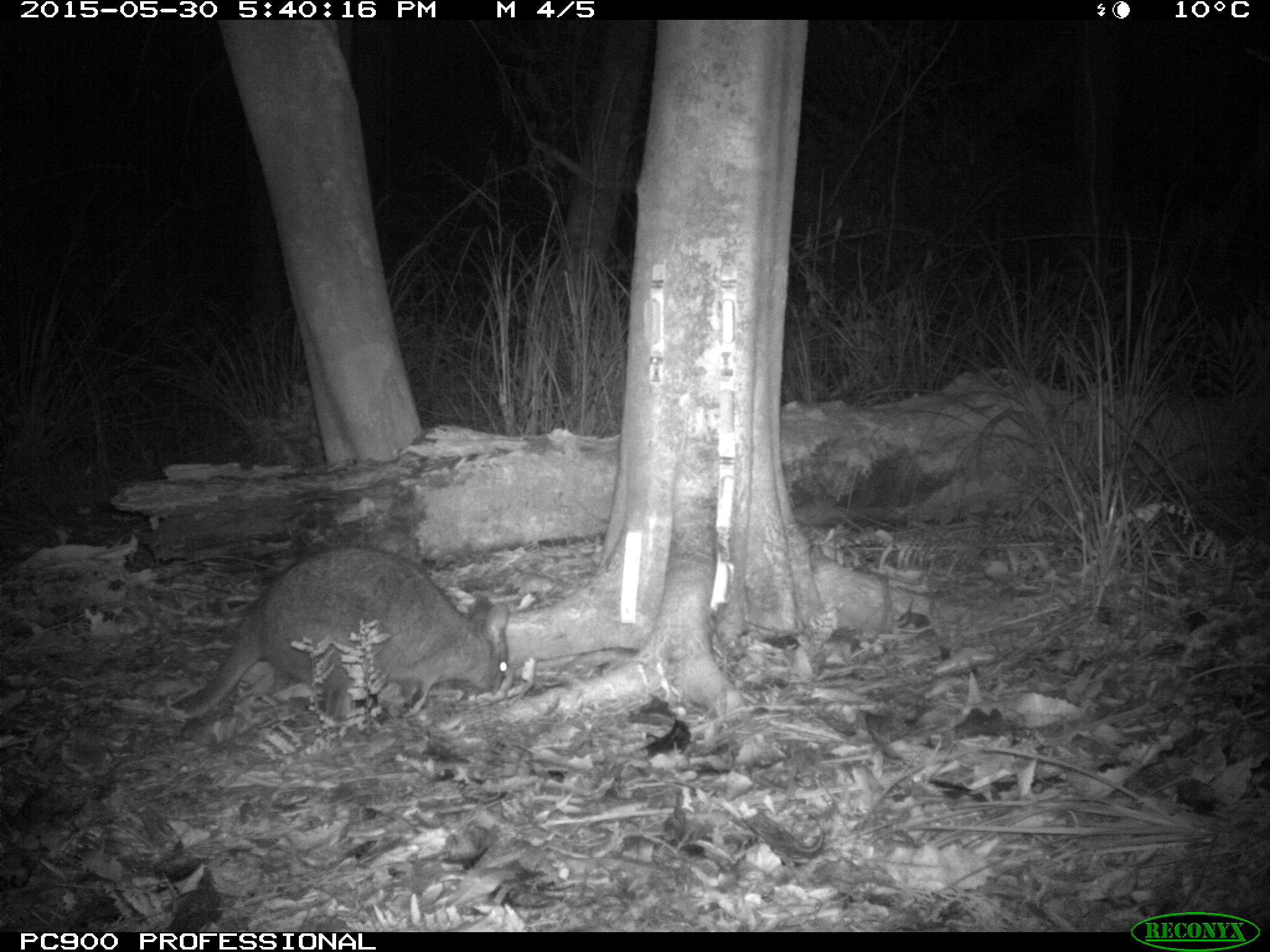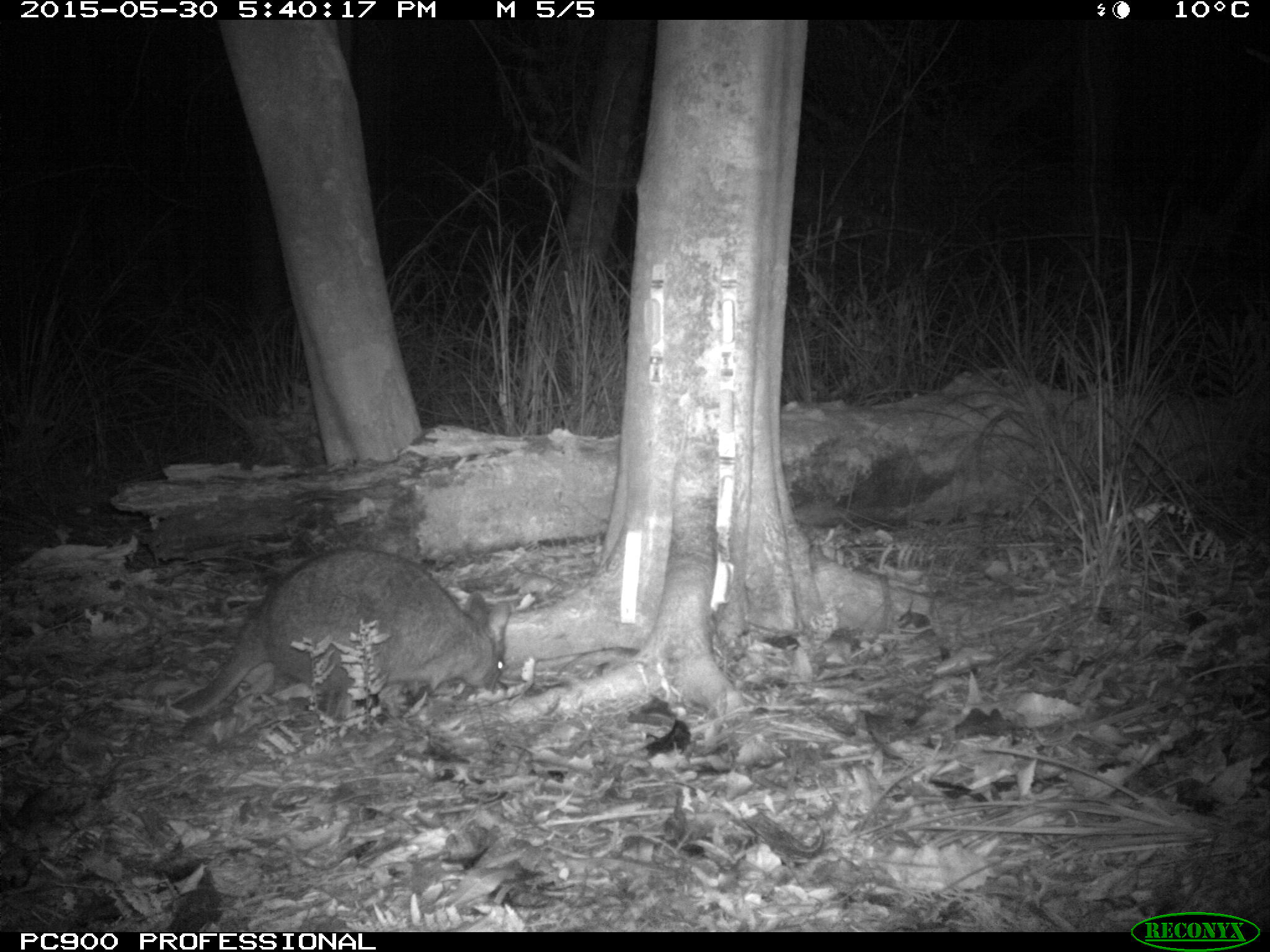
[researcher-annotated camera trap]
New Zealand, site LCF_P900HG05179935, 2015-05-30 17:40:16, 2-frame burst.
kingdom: Animalia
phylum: Chordata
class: Mammalia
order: Diprotodontia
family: Macropodidae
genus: Notamacropus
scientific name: Notamacropus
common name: wallaby